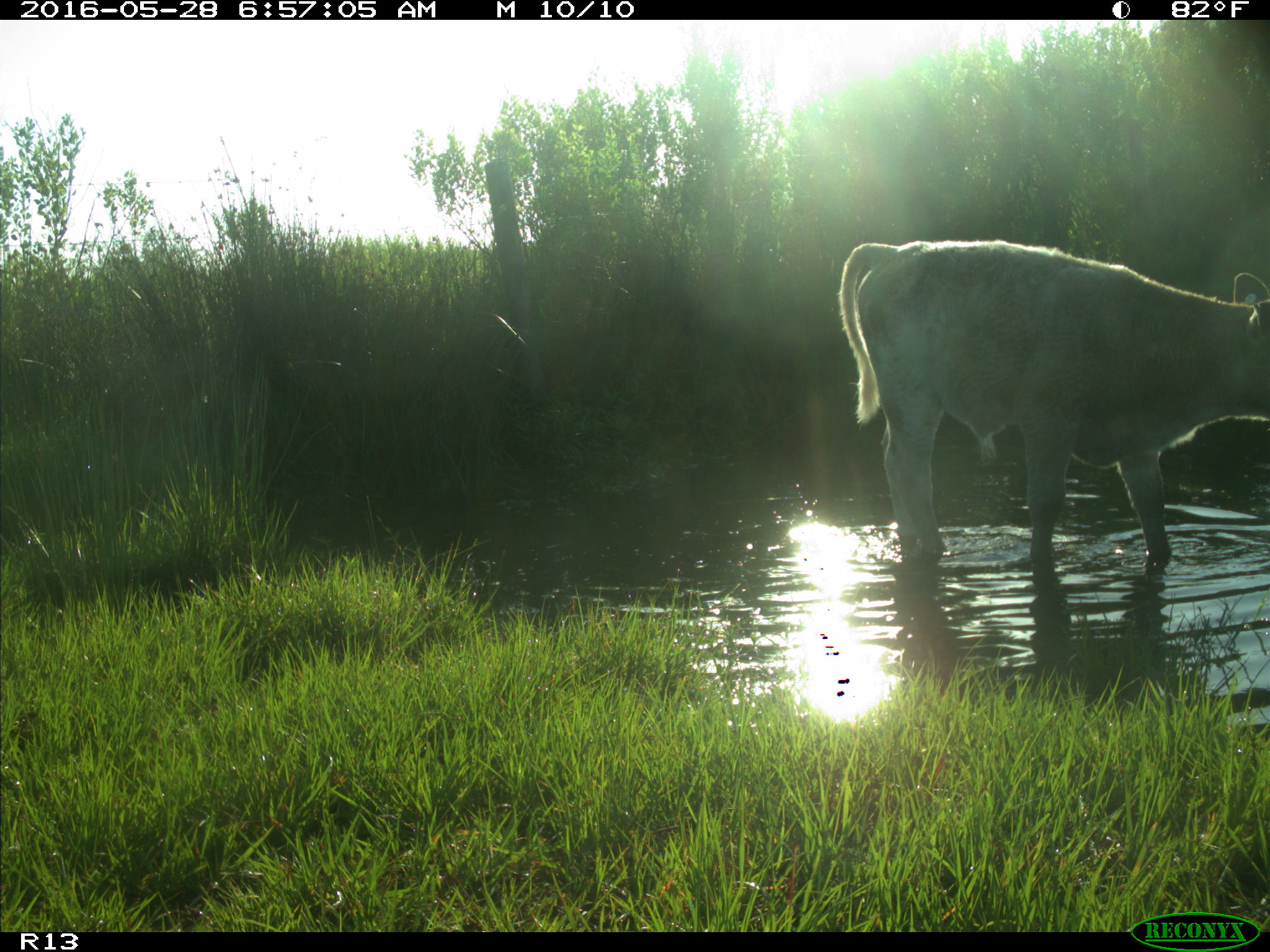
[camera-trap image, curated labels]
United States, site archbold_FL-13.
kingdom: Animalia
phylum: Chordata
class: Mammalia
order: Artiodactyla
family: Bovidae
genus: Bos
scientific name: Bos taurus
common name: domestic cow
Bos taurus (domestic cow).